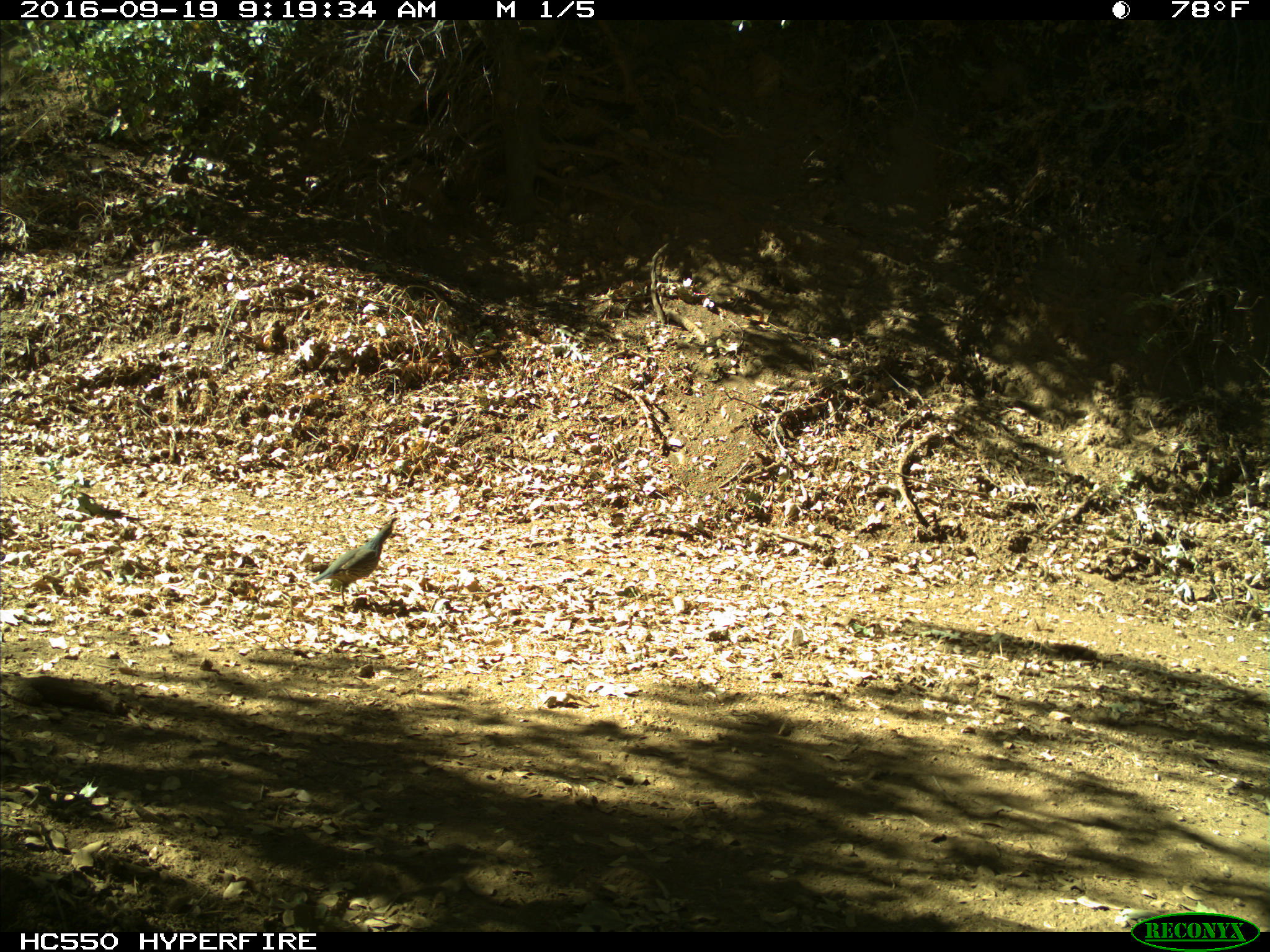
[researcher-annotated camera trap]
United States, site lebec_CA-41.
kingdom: Animalia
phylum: Chordata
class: Aves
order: Galliformes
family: Odontophoridae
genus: Callipepla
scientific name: Callipepla californica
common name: california quail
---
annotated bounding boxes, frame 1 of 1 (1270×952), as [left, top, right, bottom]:
animal: [309, 514, 401, 609]